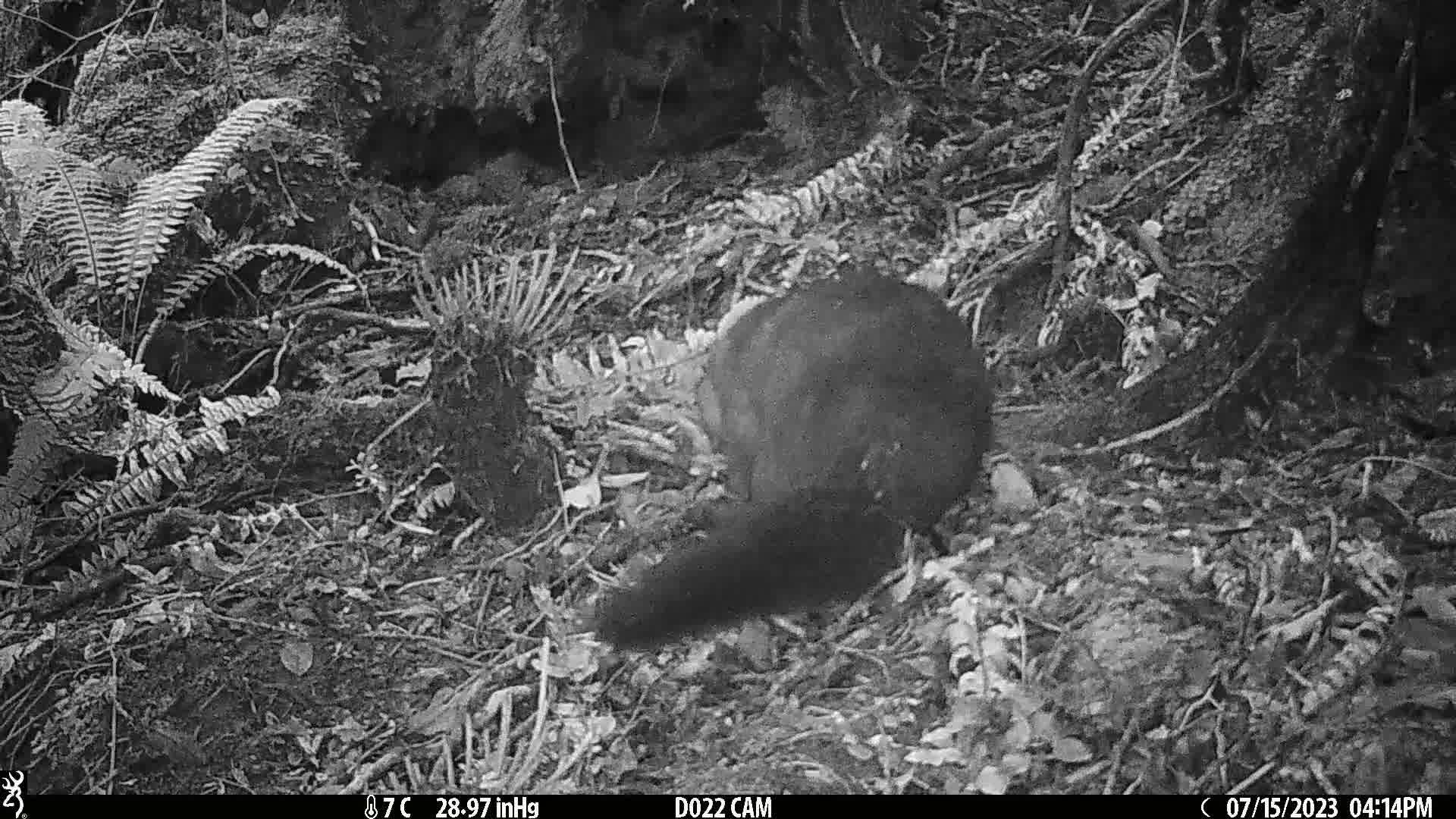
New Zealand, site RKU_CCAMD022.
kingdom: Animalia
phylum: Chordata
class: Mammalia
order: Diprotodontia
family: Phalangeridae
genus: Trichosurus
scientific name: Trichosurus vulpecula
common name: common brushtail possum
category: possum